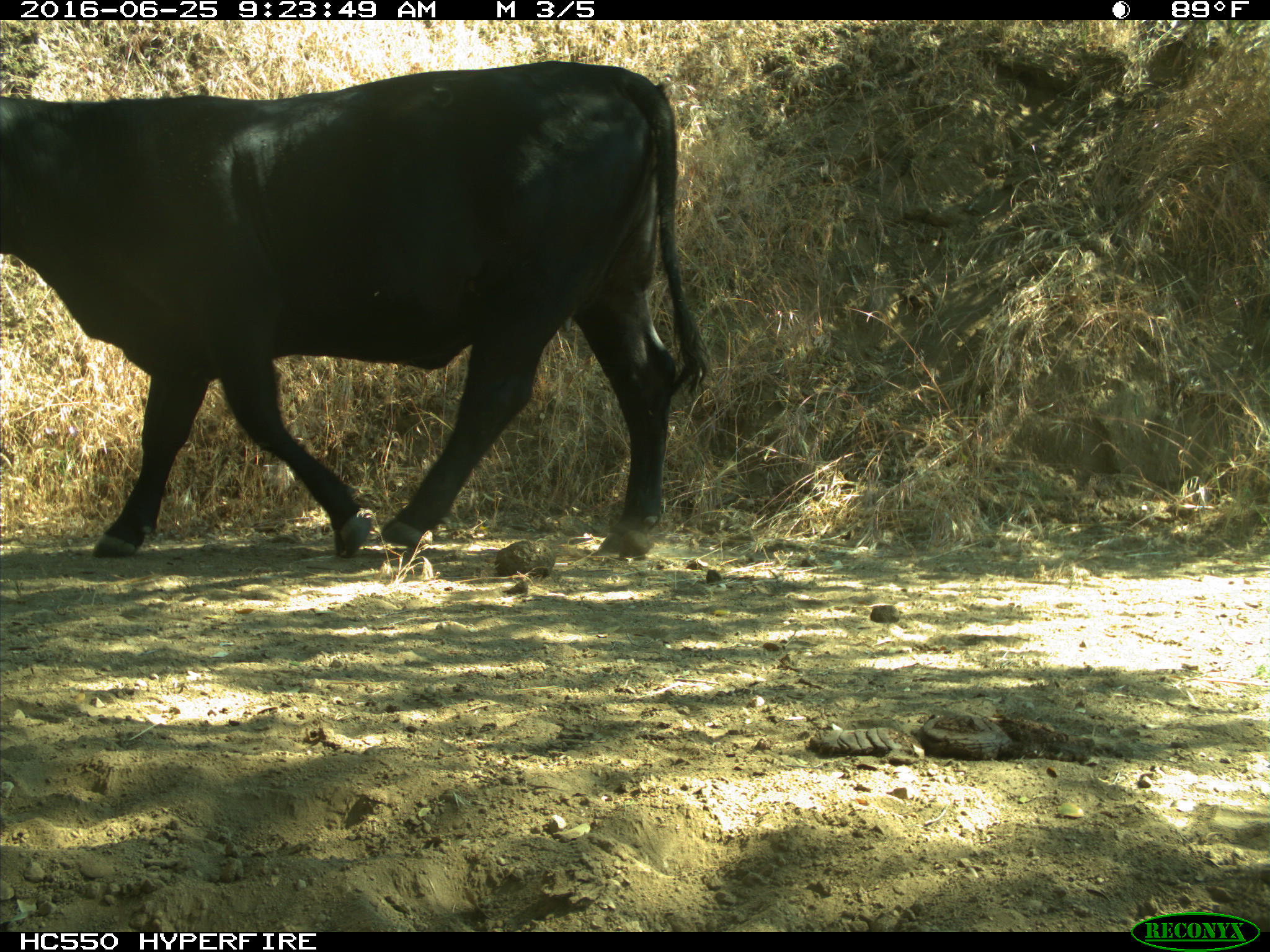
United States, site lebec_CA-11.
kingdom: Animalia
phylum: Chordata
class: Mammalia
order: Artiodactyla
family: Bovidae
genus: Bos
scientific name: Bos taurus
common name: domestic cow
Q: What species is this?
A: Bos taurus (domestic cow).